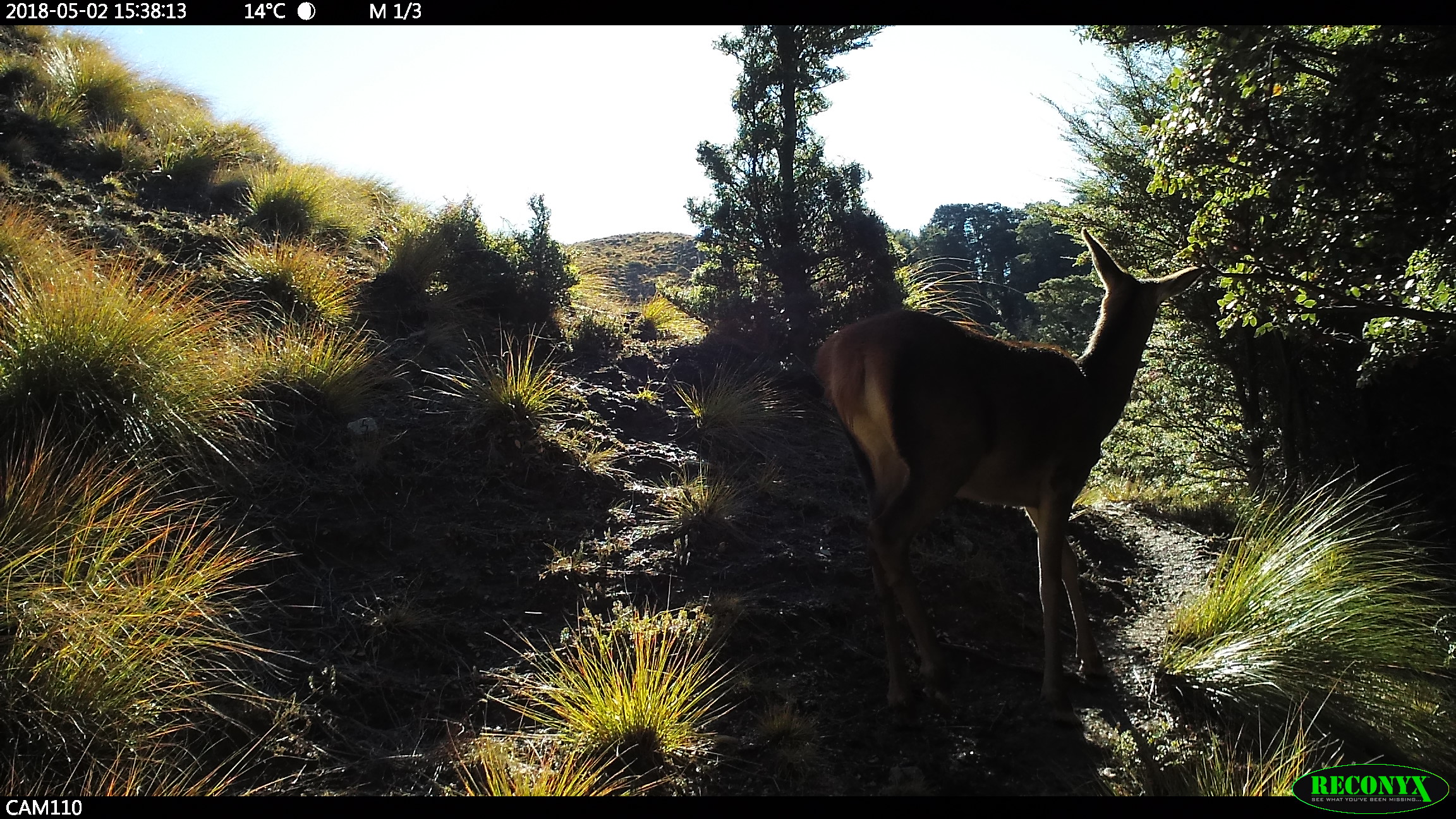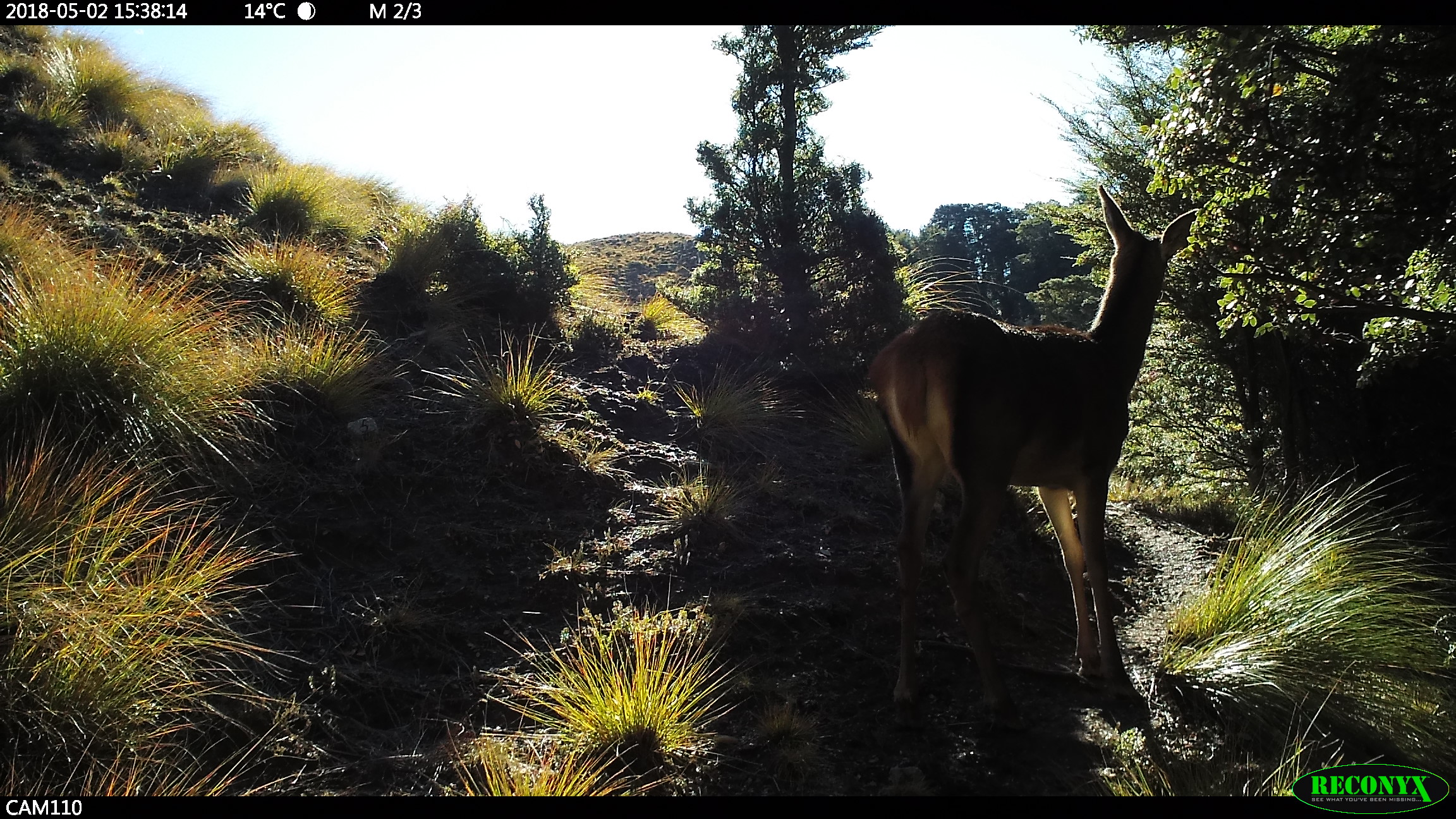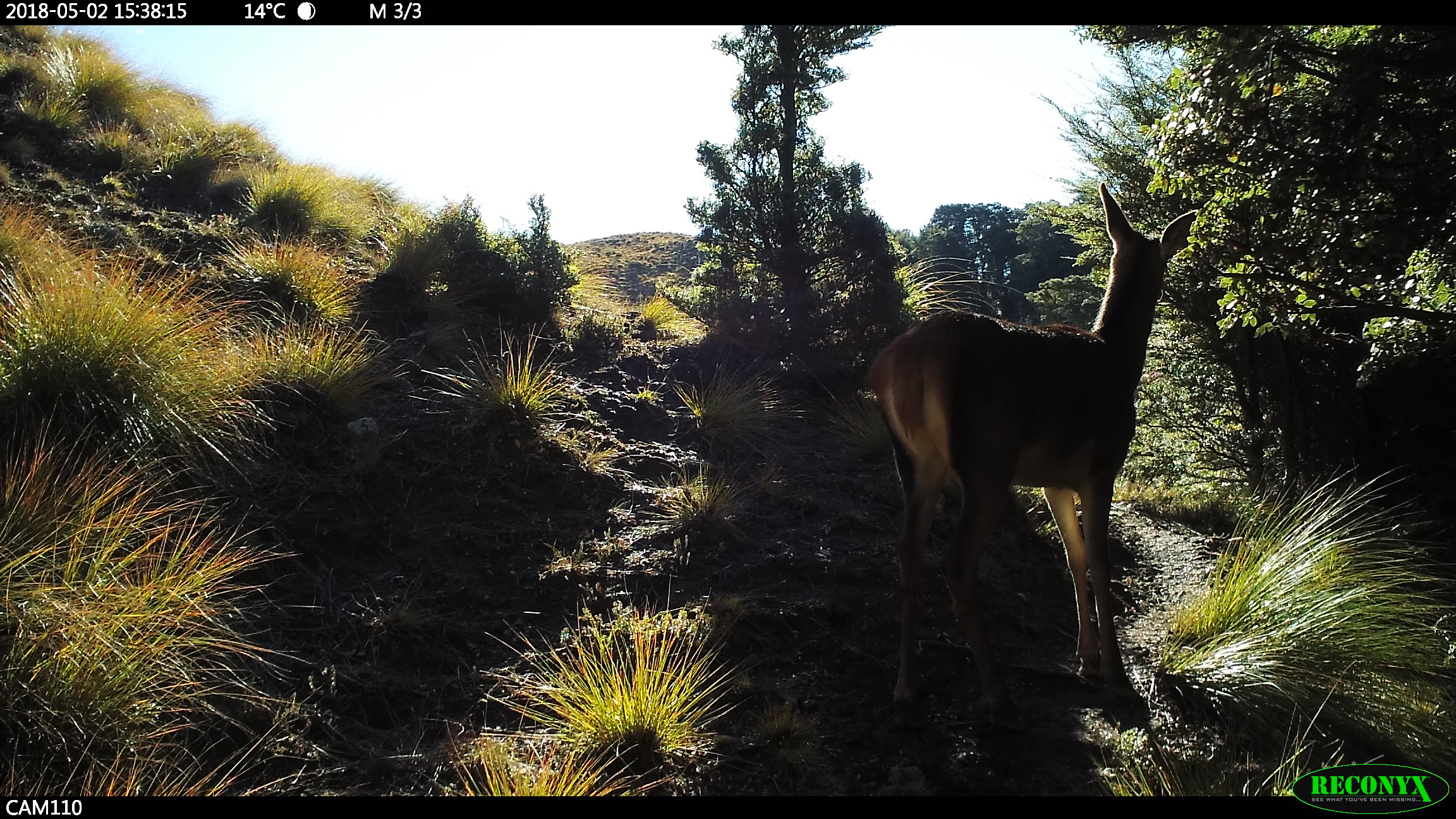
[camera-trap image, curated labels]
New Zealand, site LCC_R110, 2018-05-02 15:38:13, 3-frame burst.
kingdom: Animalia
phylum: Chordata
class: Mammalia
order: Artiodactyla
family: Cervidae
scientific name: Cervidae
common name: deer